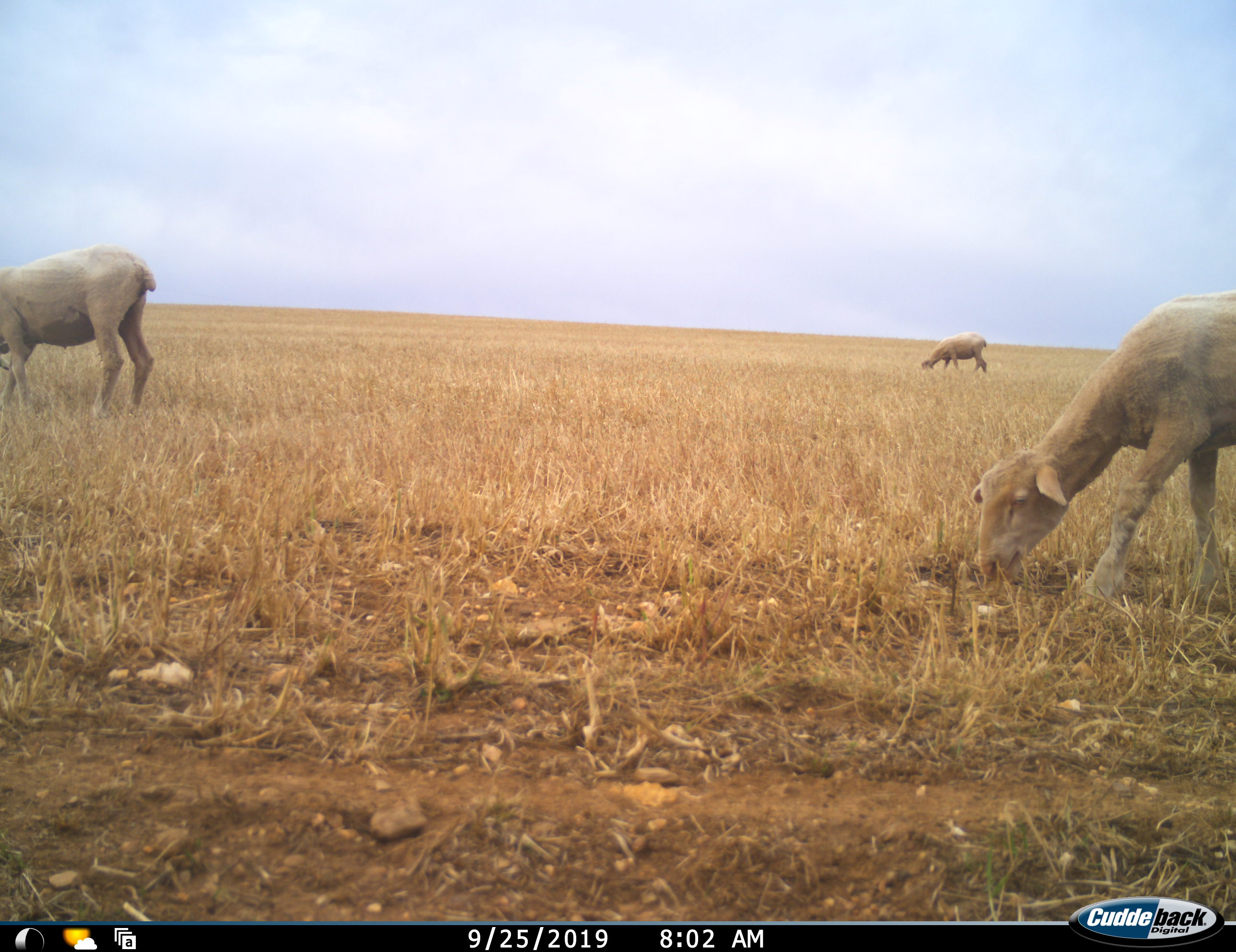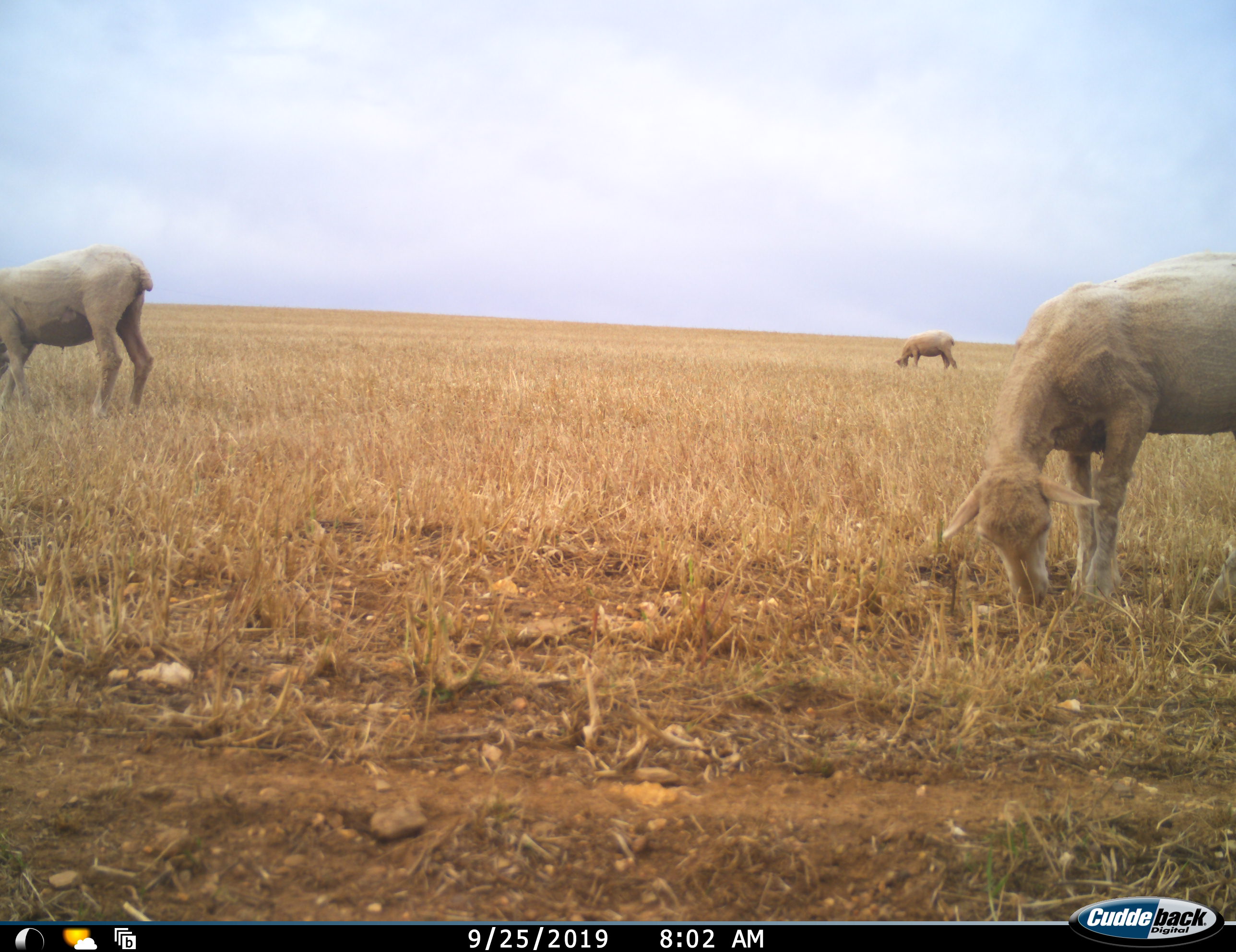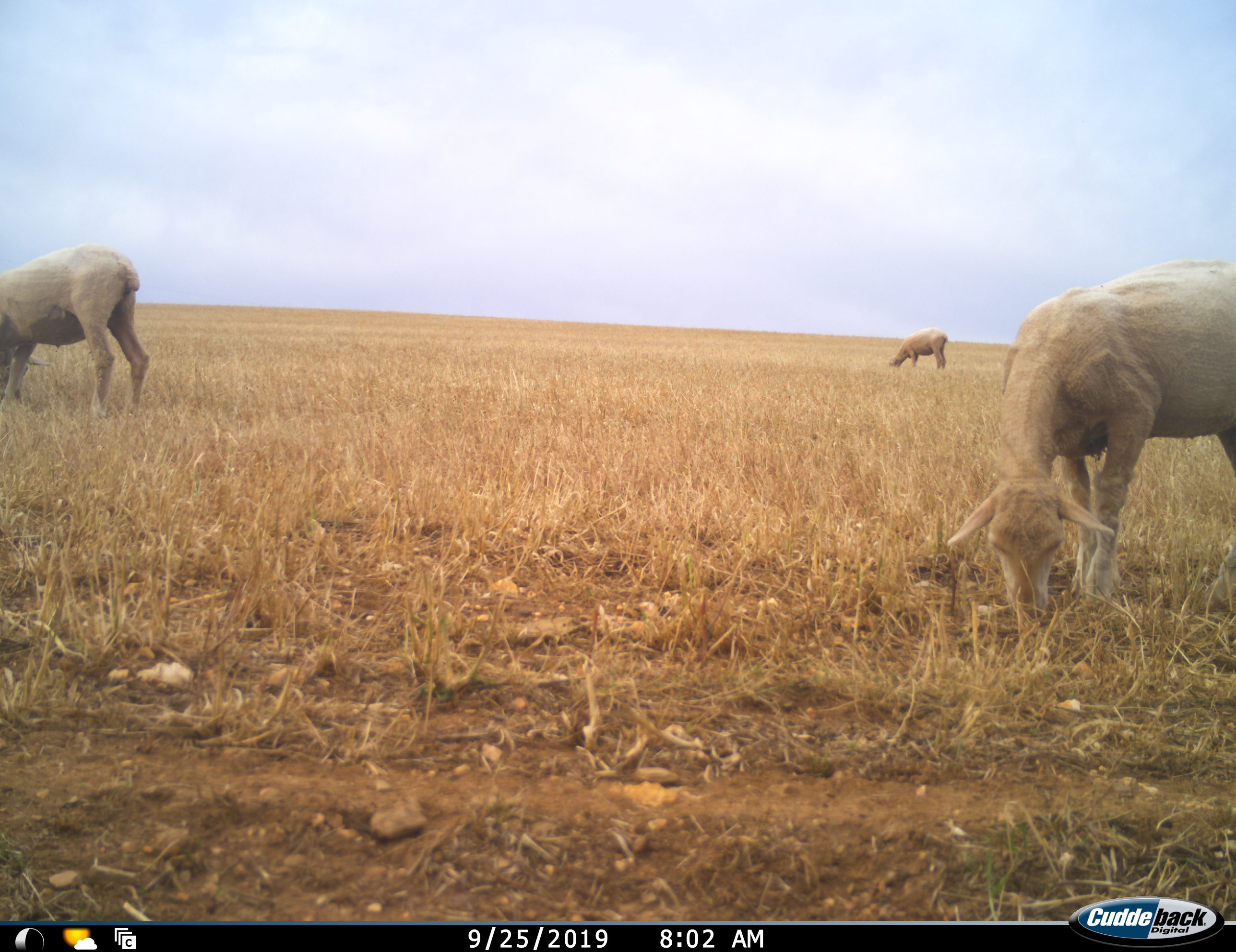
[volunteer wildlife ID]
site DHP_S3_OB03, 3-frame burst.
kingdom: Animalia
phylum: Chordata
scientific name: Vertebrata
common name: domestic animal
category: domesticanimal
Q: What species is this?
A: Domesticanimal (domestic animal) (Vertebrata).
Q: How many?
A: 3.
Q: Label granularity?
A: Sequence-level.